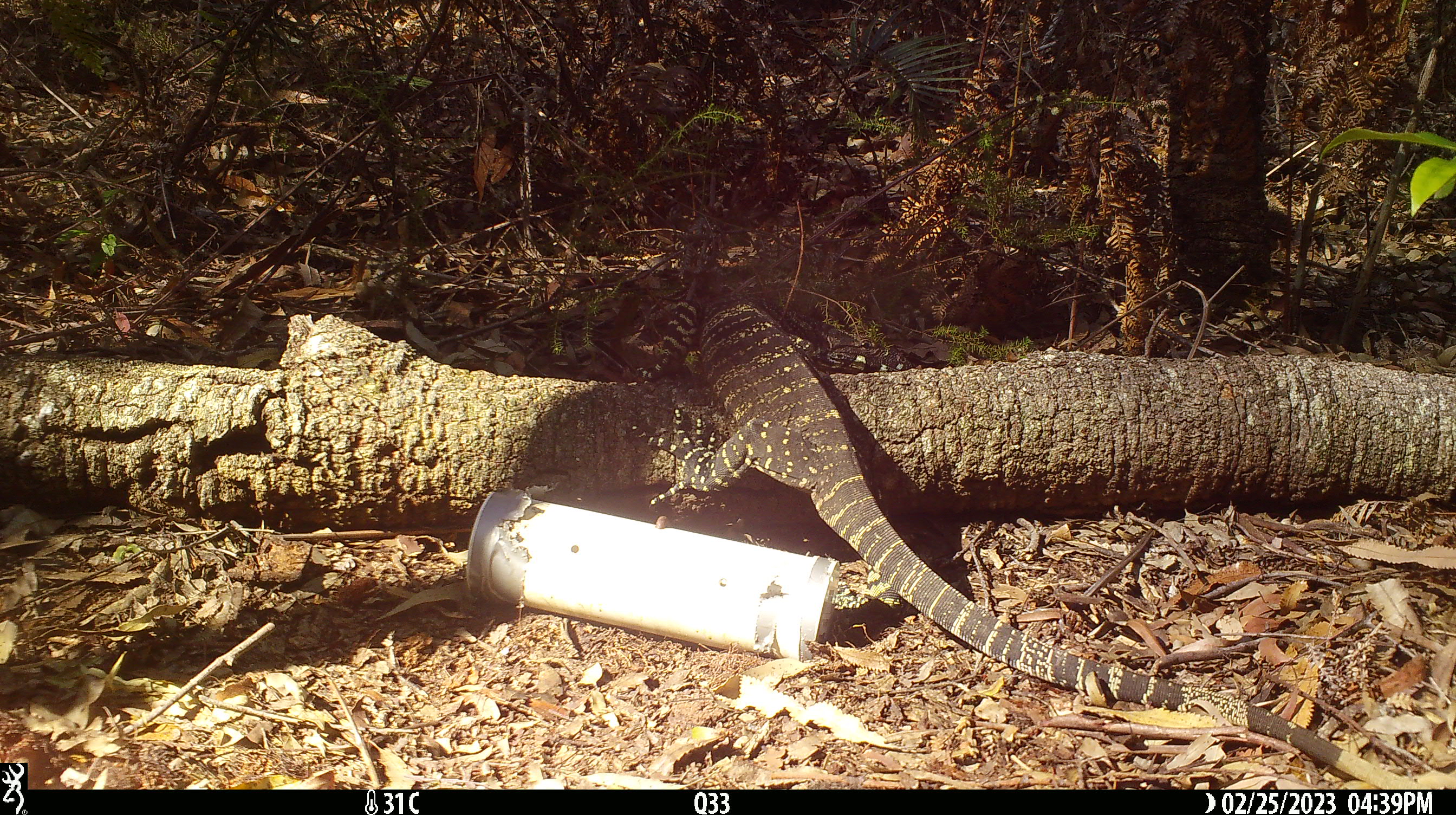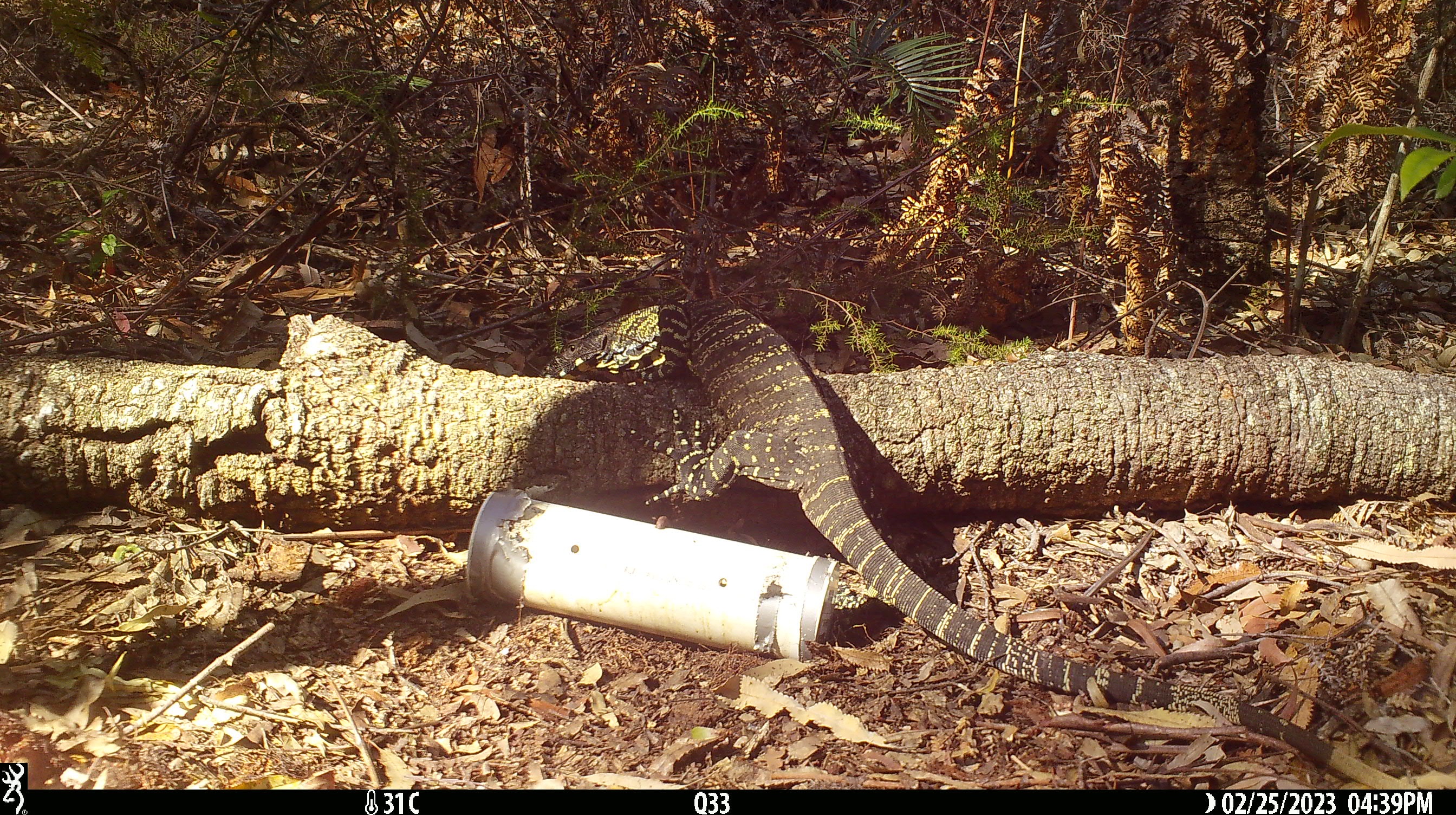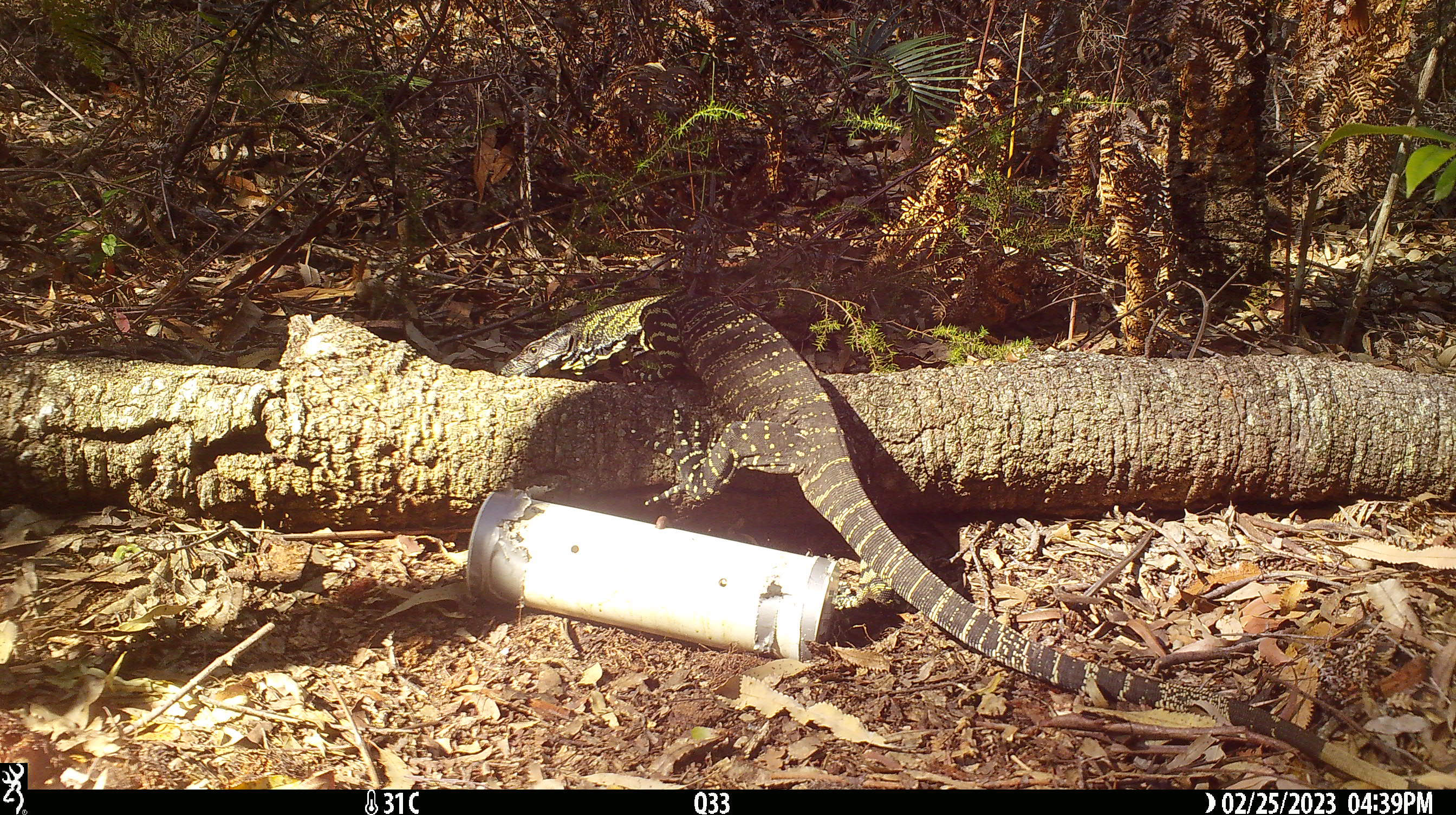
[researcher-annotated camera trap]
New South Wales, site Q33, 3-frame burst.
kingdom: Animalia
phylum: Chordata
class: Reptilia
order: Squamata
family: Varanidae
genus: Varanus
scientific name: Varanus varius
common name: lace monitor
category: goanna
Goanna (lace monitor) (Varanus varius).